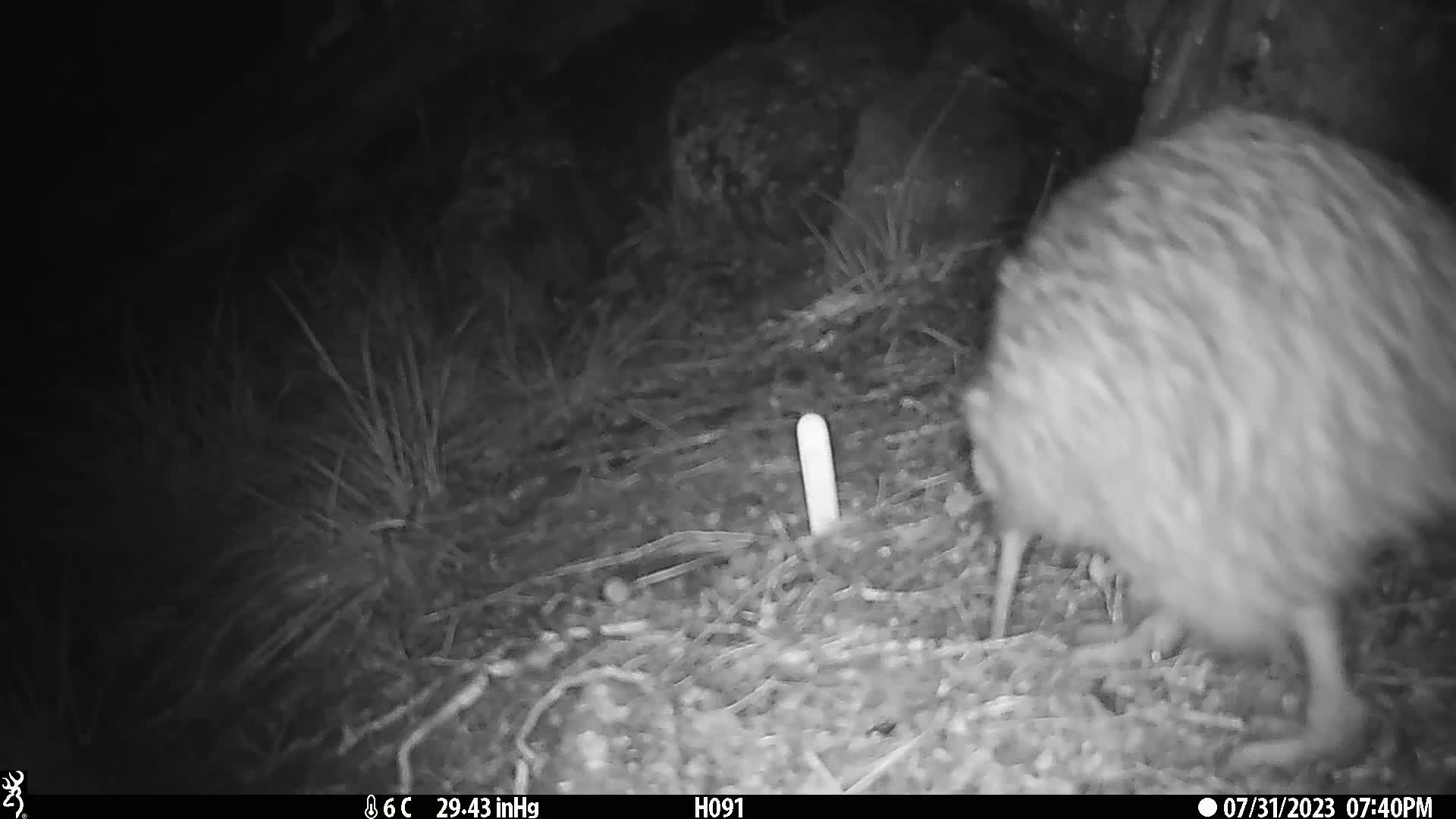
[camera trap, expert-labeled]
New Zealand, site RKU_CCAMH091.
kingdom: Animalia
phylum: Chordata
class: Aves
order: Apterygiformes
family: Apterygidae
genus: Apteryx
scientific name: Apteryx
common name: kiwi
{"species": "kiwi (Apteryx)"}